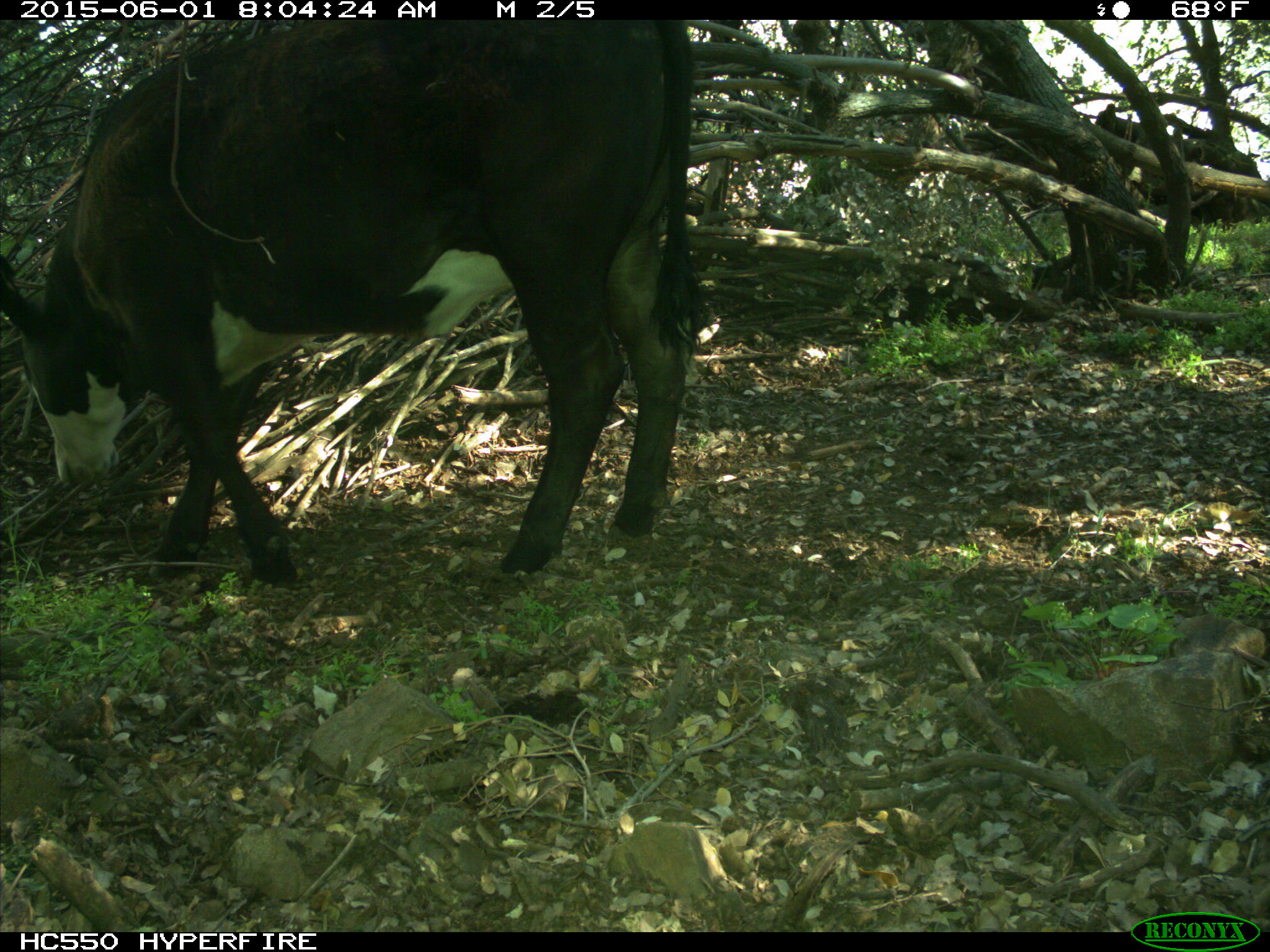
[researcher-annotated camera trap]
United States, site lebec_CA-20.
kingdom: Animalia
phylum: Chordata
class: Mammalia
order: Artiodactyla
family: Bovidae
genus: Bos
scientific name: Bos taurus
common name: domestic cow